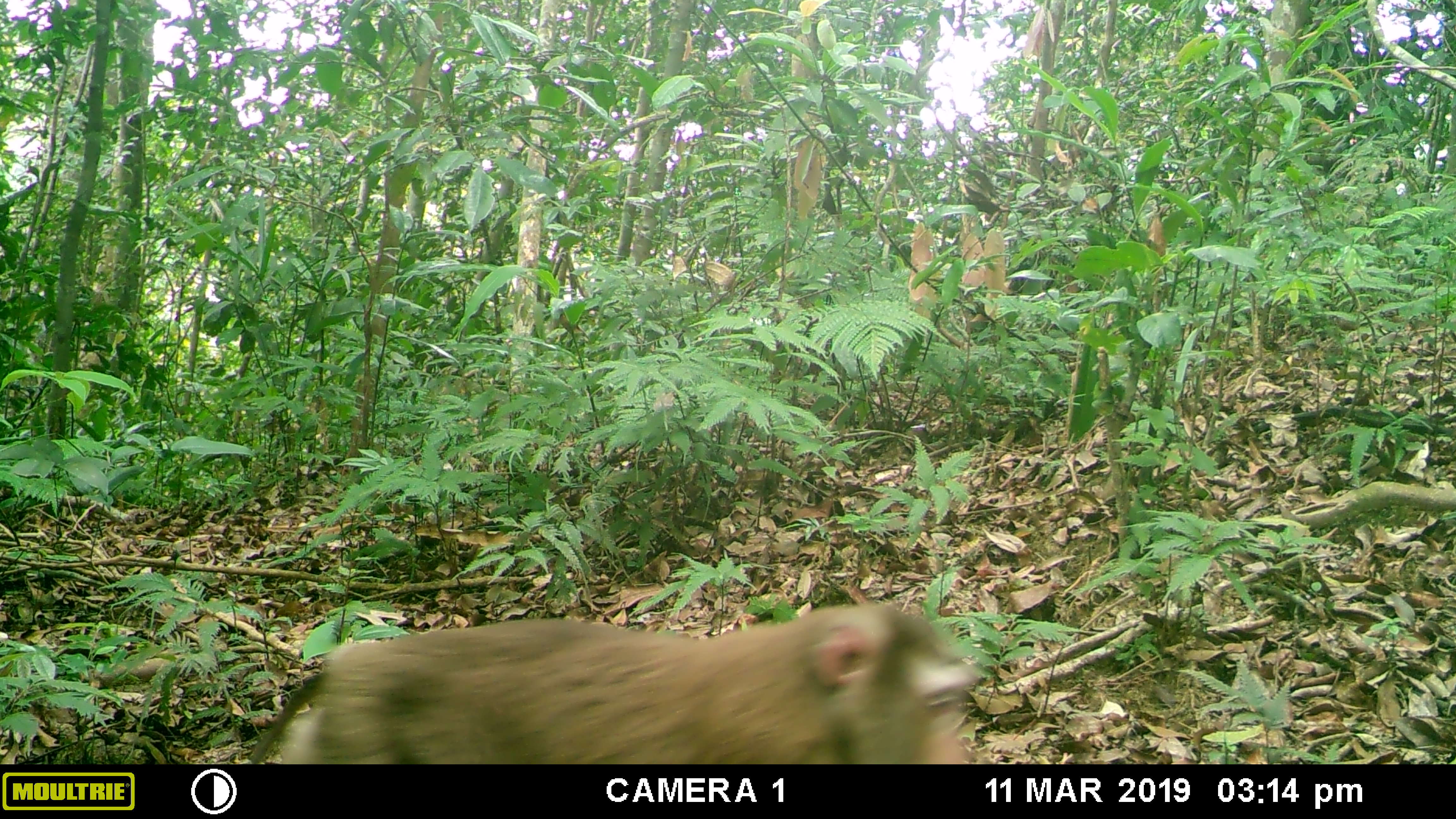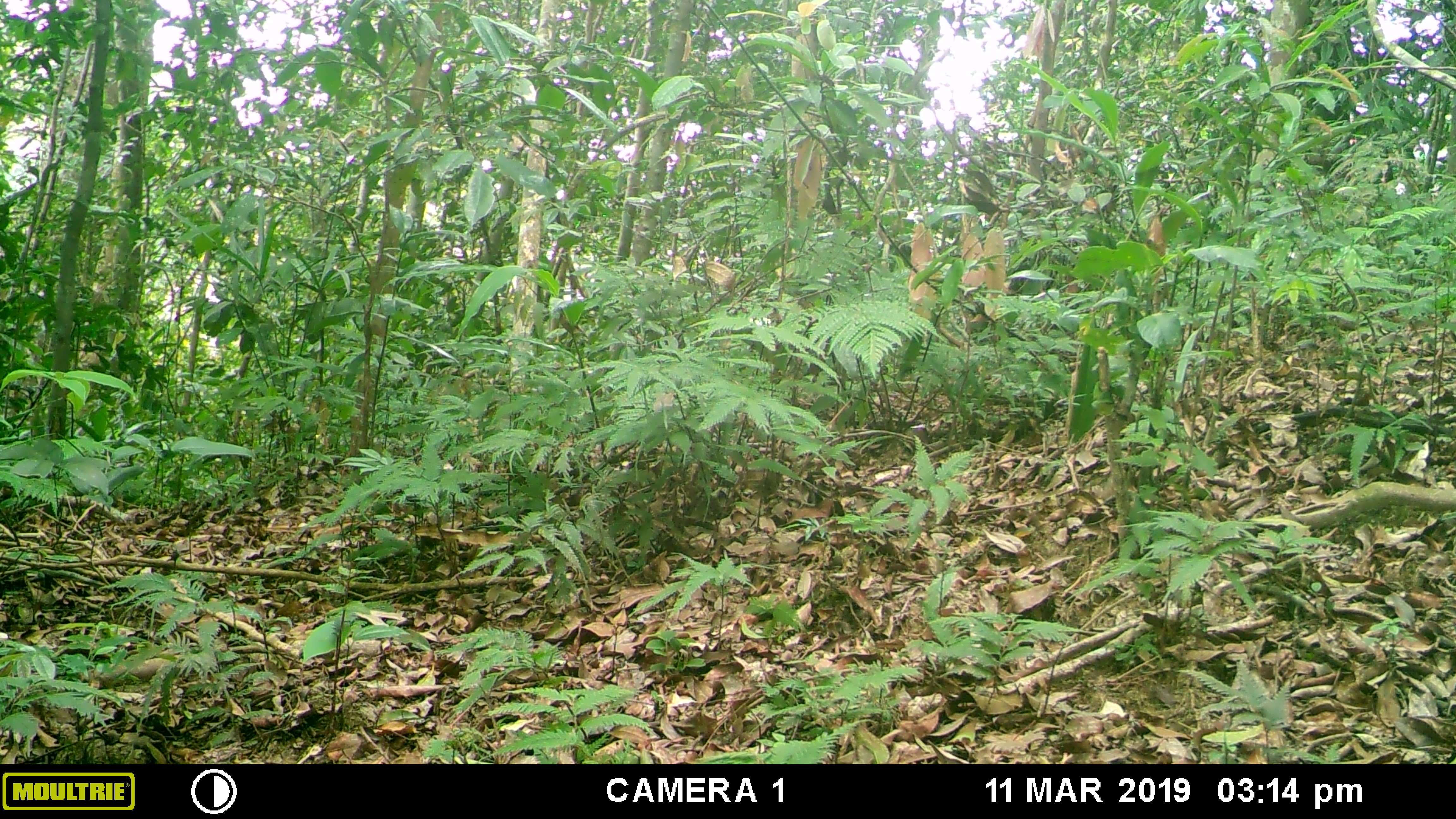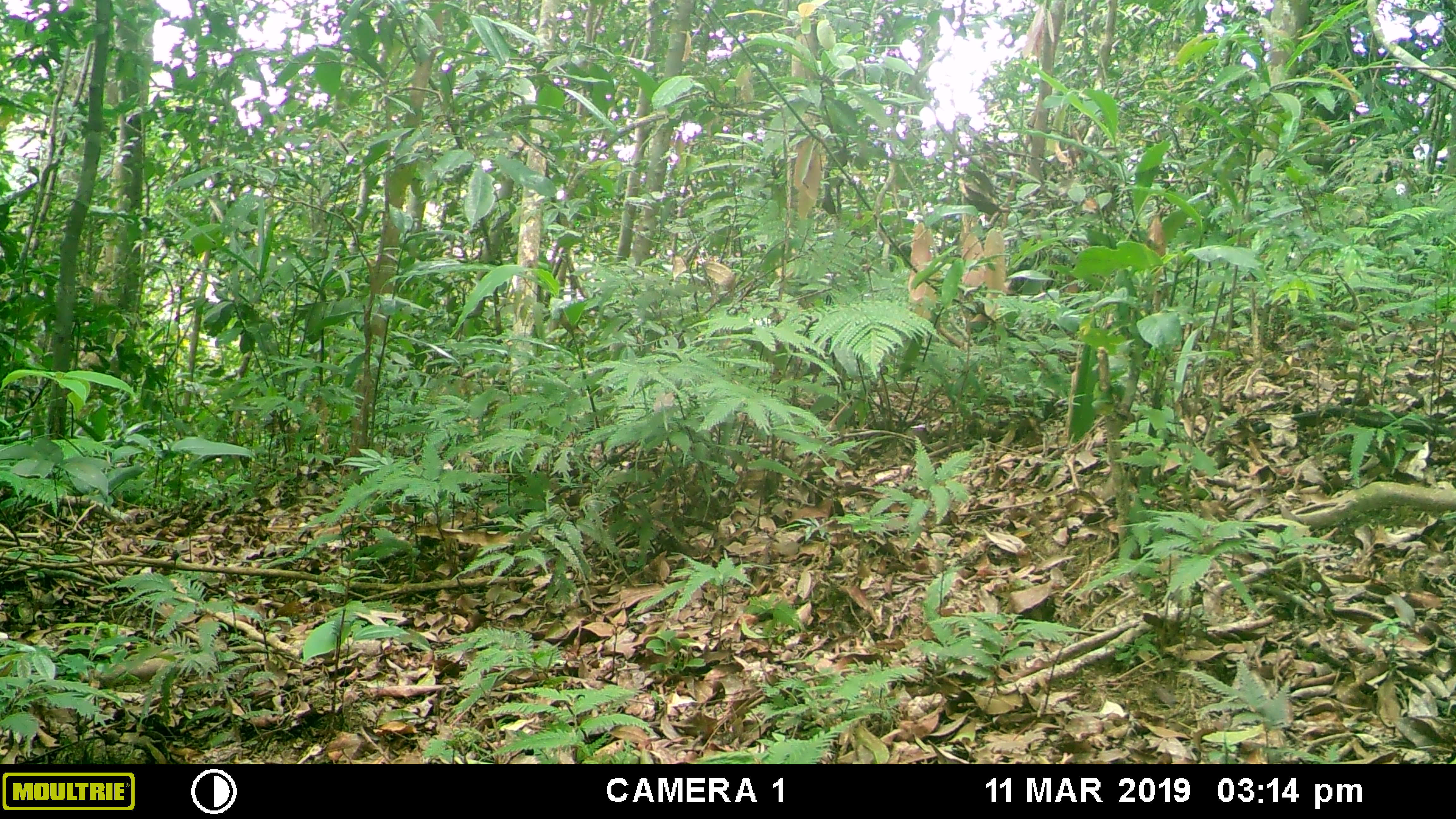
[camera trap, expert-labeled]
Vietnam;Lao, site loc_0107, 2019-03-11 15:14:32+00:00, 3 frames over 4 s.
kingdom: Animalia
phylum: Chordata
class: Mammalia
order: Primates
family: Cercopithecidae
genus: Macaca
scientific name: Macaca nemestrina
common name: pig-tailed macaque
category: pig tailed macaque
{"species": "pig tailed macaque (pig-tailed macaque) (Macaca nemestrina)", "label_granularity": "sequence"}